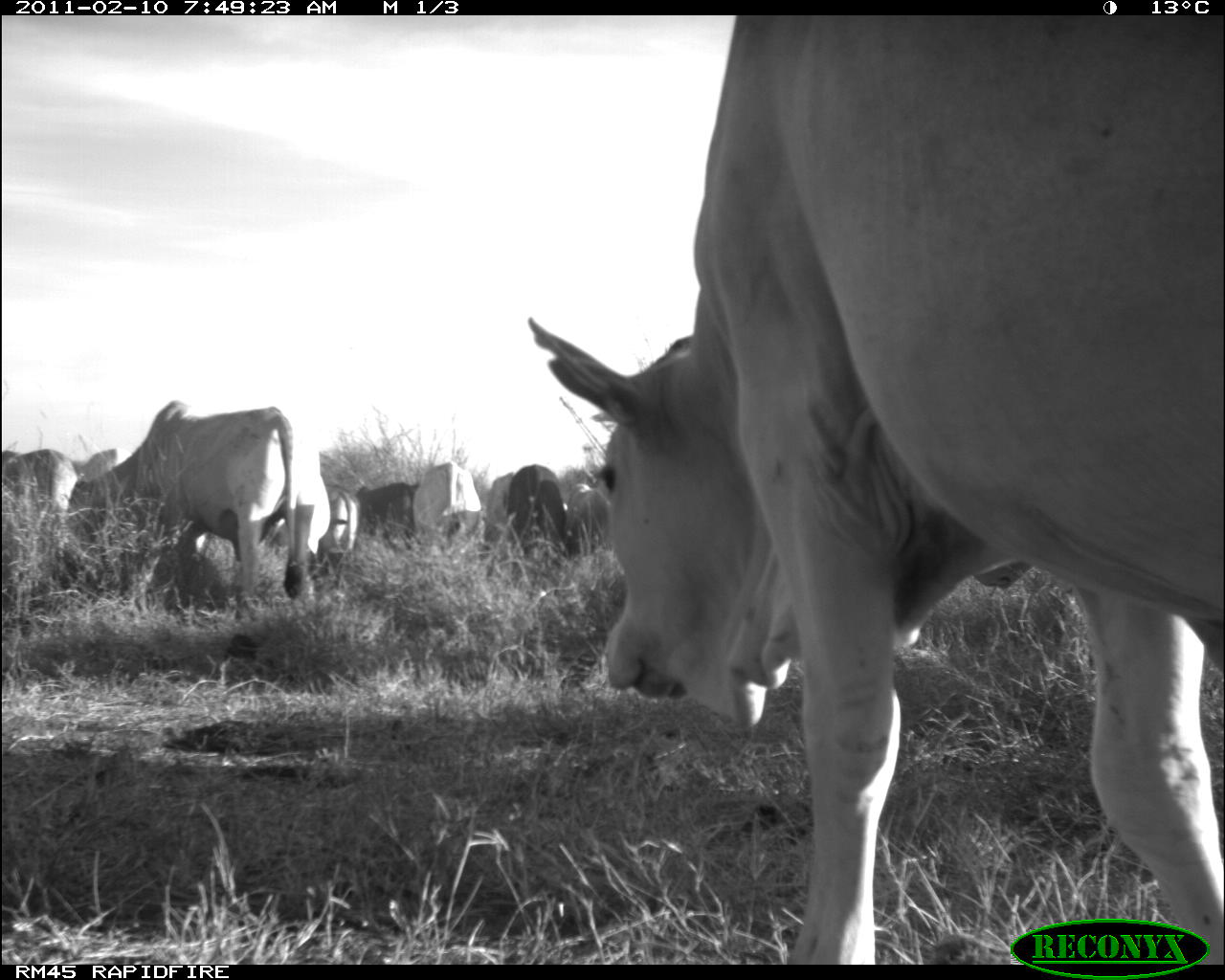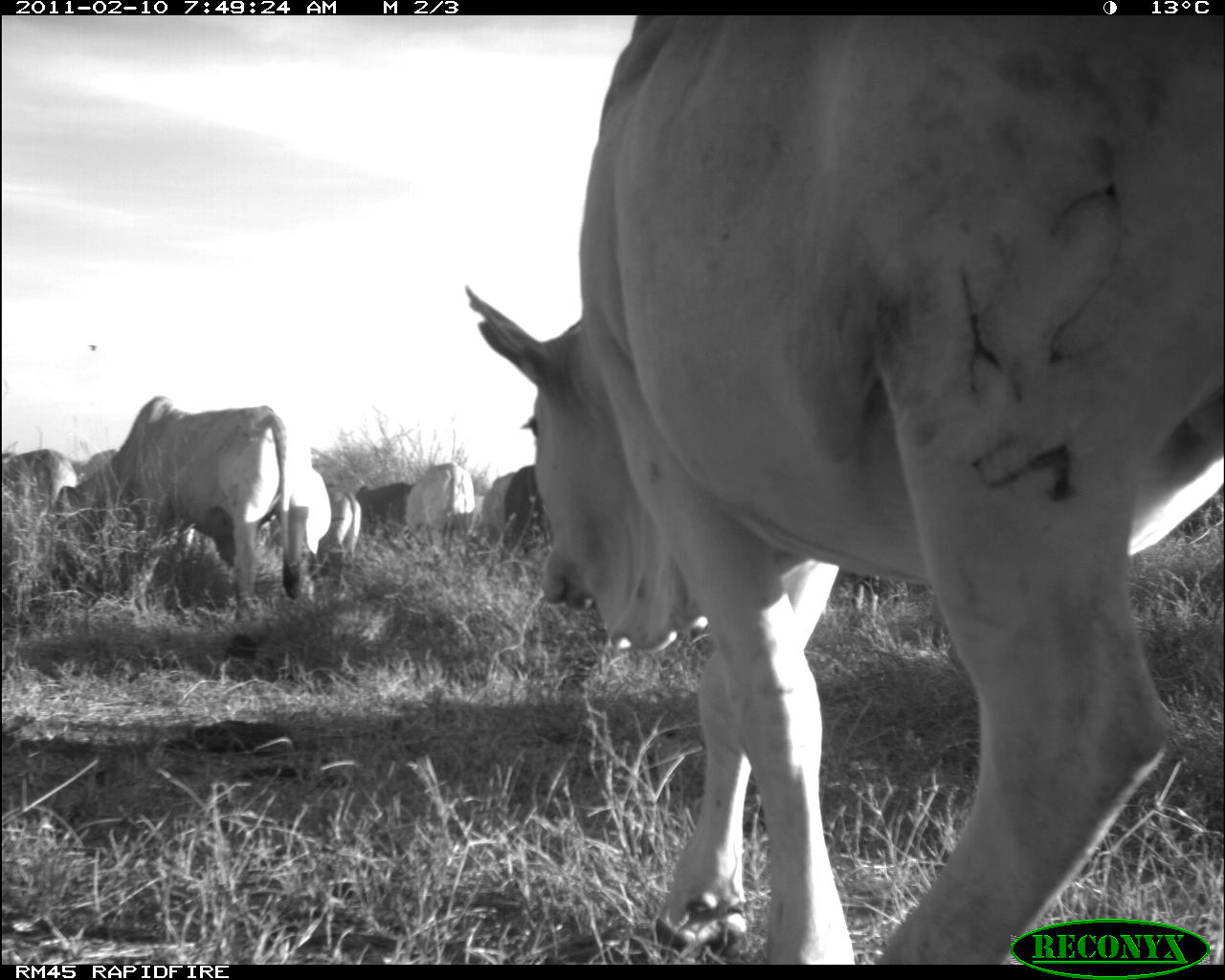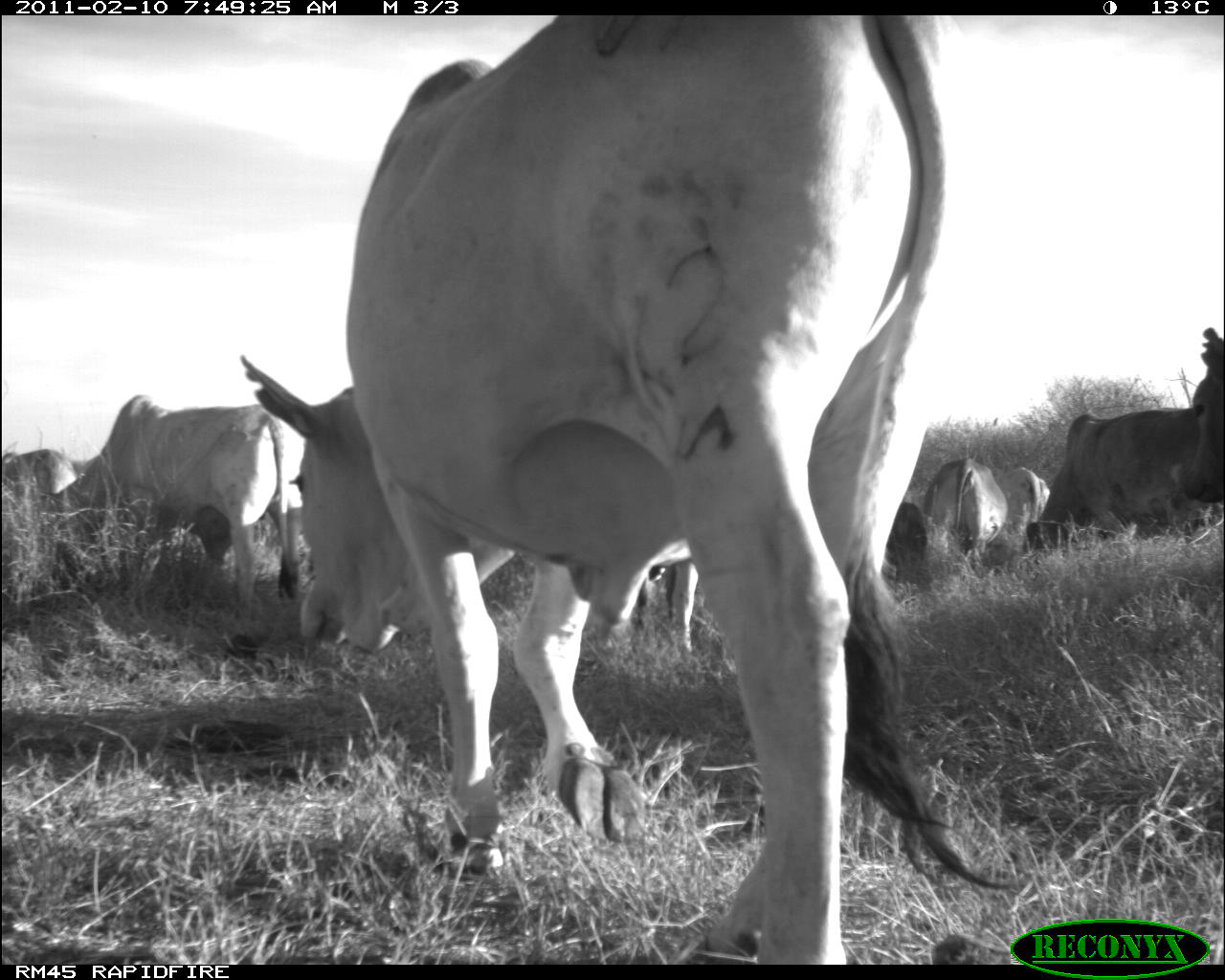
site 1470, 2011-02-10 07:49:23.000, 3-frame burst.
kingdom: Animalia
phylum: Chordata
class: Mammalia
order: Artiodactyla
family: Bovidae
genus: Bos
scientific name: Bos taurus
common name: domestic cattle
Bos taurus (domestic cattle), count 10.